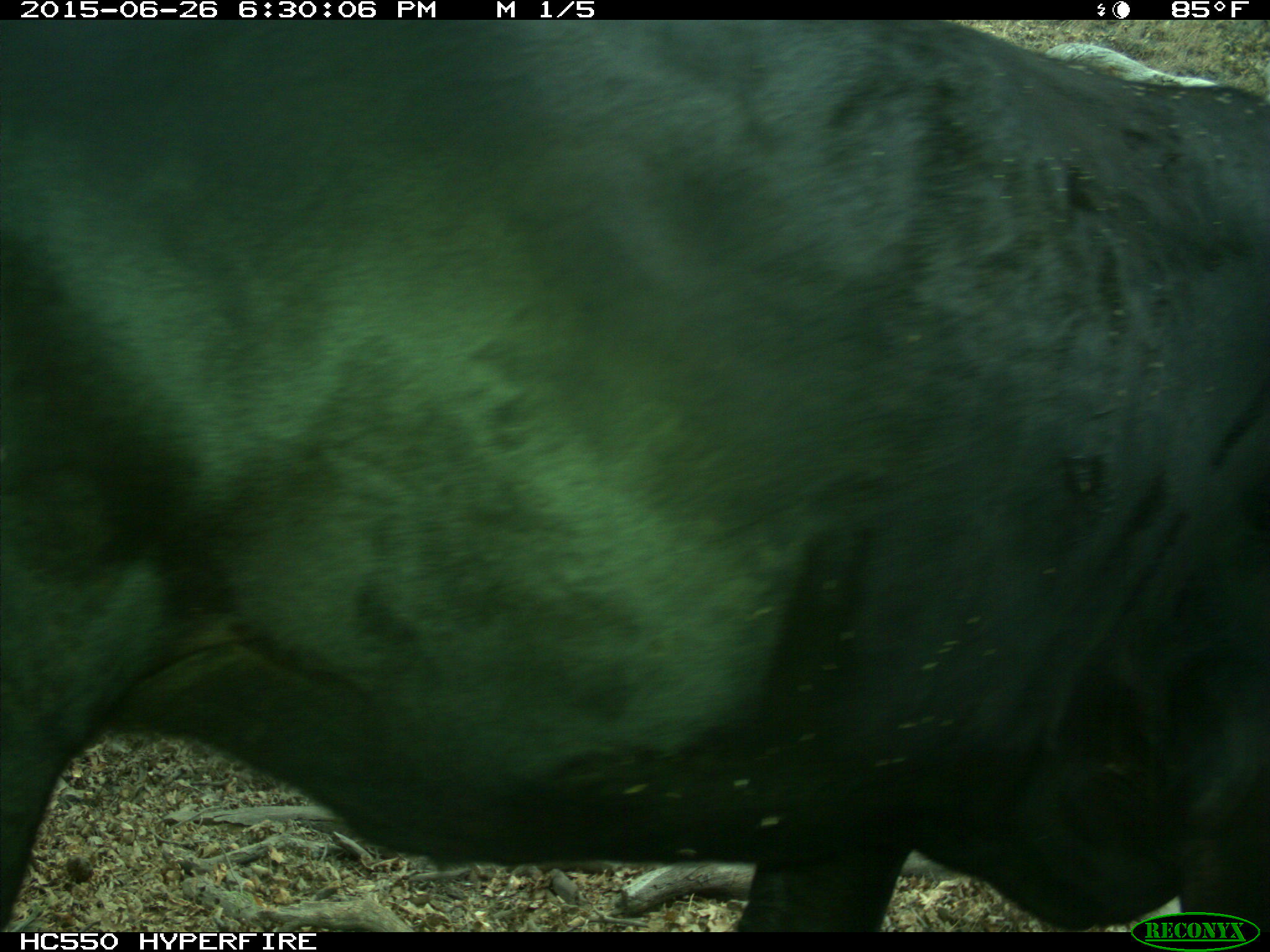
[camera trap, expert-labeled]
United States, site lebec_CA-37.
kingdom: Animalia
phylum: Chordata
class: Mammalia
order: Artiodactyla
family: Bovidae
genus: Bos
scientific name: Bos taurus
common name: domestic cow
Bos taurus (domestic cow).